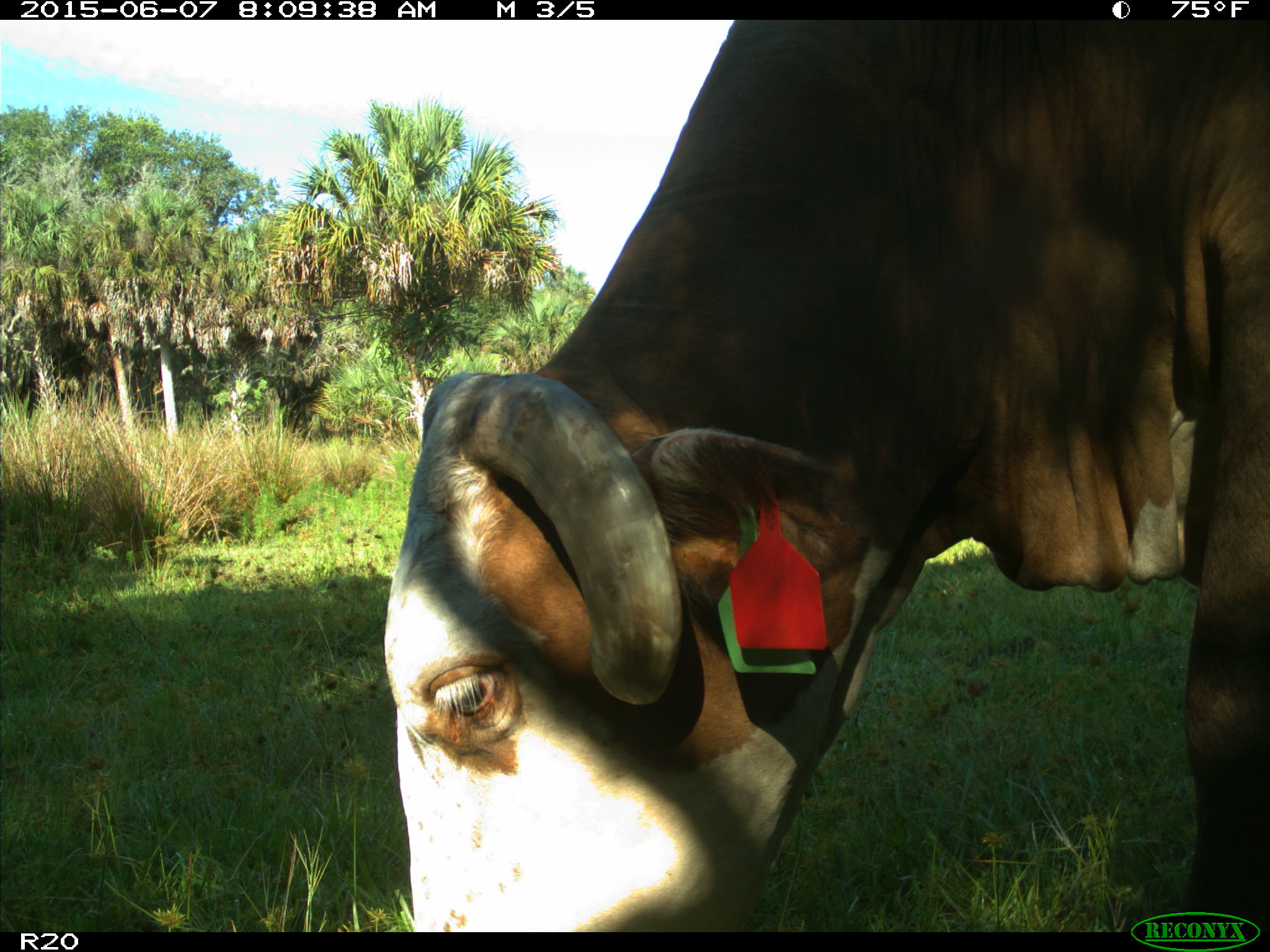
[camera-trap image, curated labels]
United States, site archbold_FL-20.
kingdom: Animalia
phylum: Chordata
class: Mammalia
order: Artiodactyla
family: Bovidae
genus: Bos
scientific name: Bos taurus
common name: domestic cow